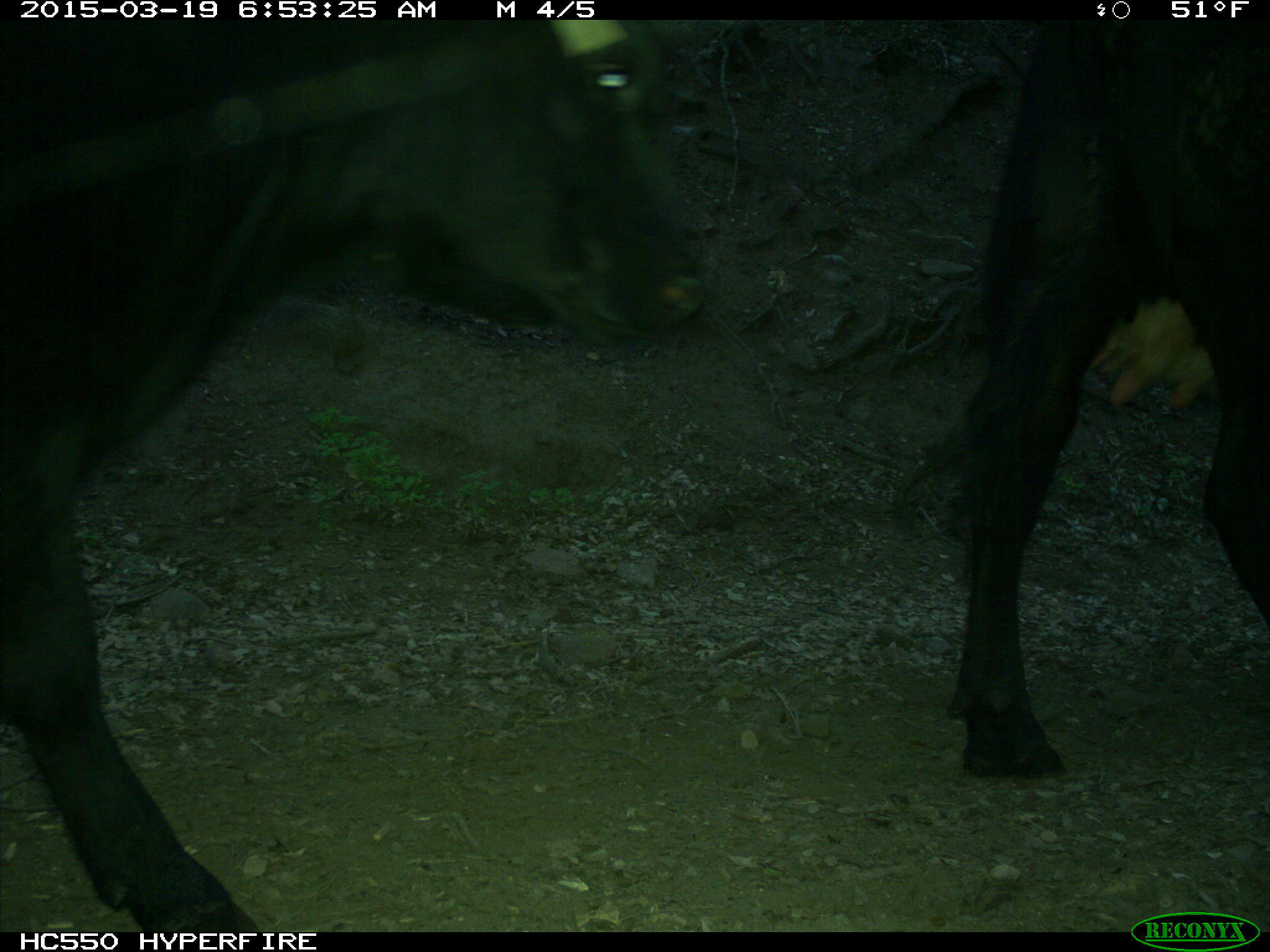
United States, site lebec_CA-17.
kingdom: Animalia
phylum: Chordata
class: Mammalia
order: Artiodactyla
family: Bovidae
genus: Bos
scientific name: Bos taurus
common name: domestic cow